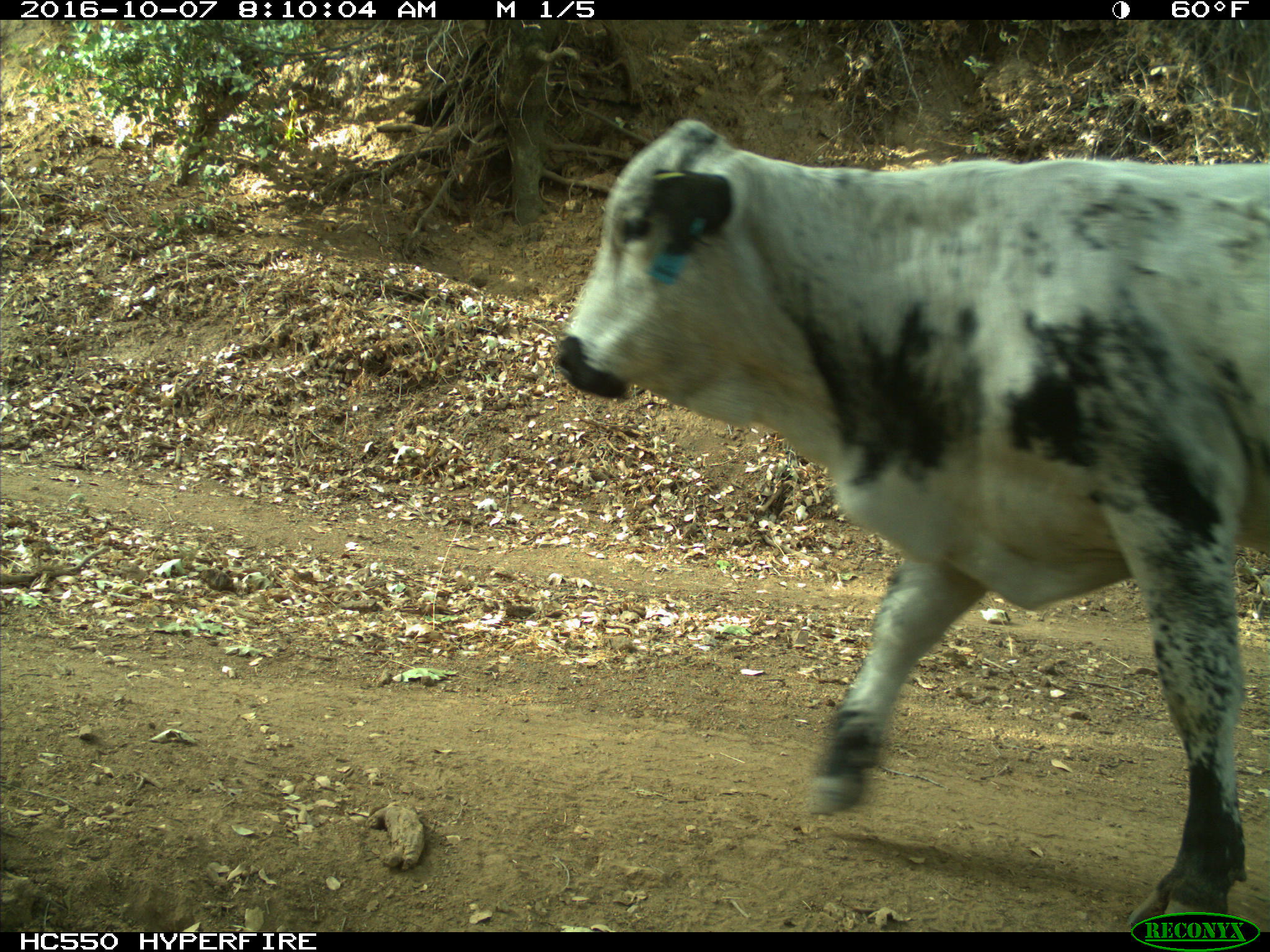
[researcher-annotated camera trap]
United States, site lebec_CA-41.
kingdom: Animalia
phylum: Chordata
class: Mammalia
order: Artiodactyla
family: Bovidae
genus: Bos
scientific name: Bos taurus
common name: domestic cow